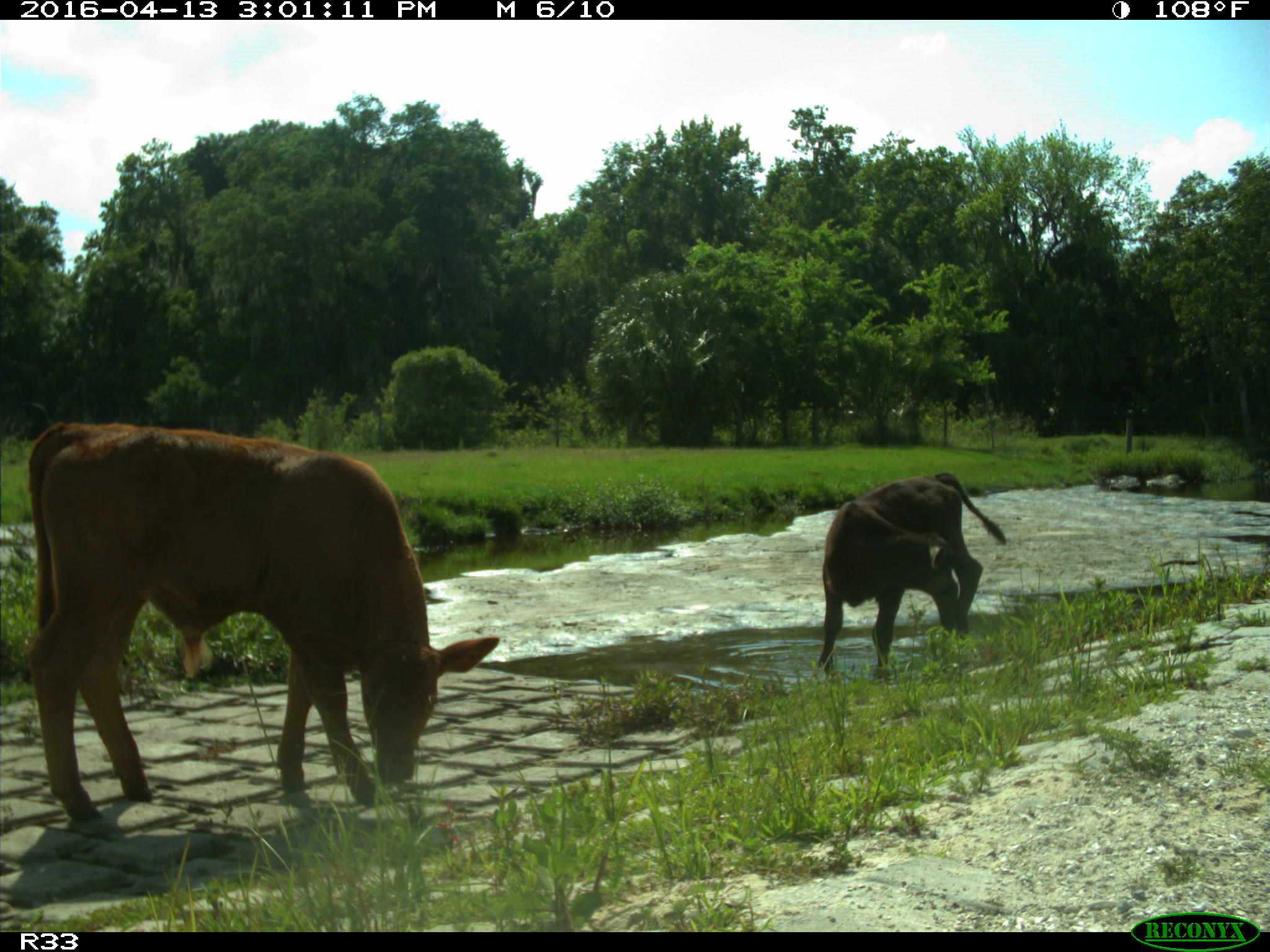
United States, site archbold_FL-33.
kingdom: Animalia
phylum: Chordata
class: Mammalia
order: Artiodactyla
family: Bovidae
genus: Bos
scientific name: Bos taurus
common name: domestic cow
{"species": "Bos taurus (domestic cow)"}